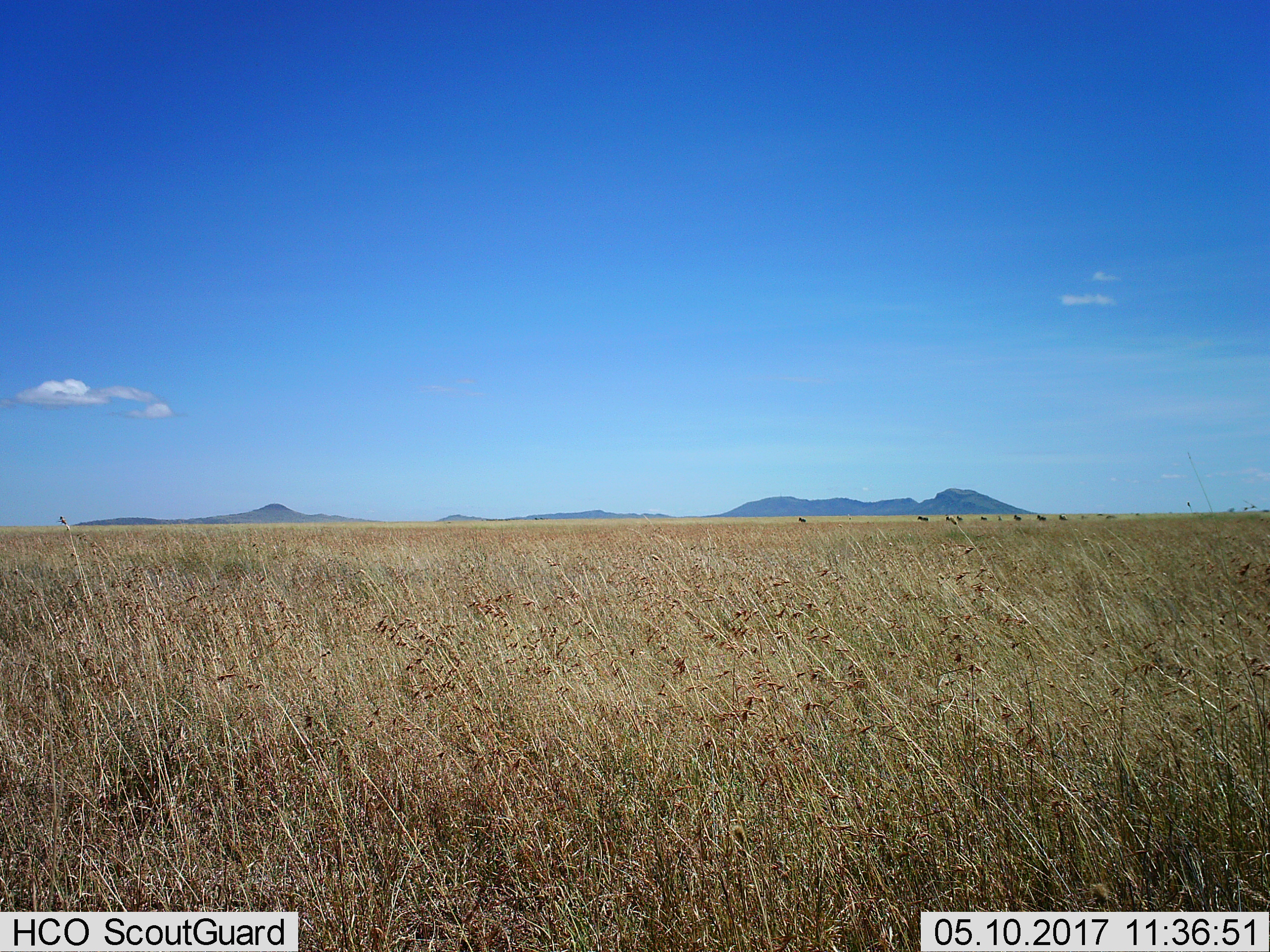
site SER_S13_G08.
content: unidentified animal